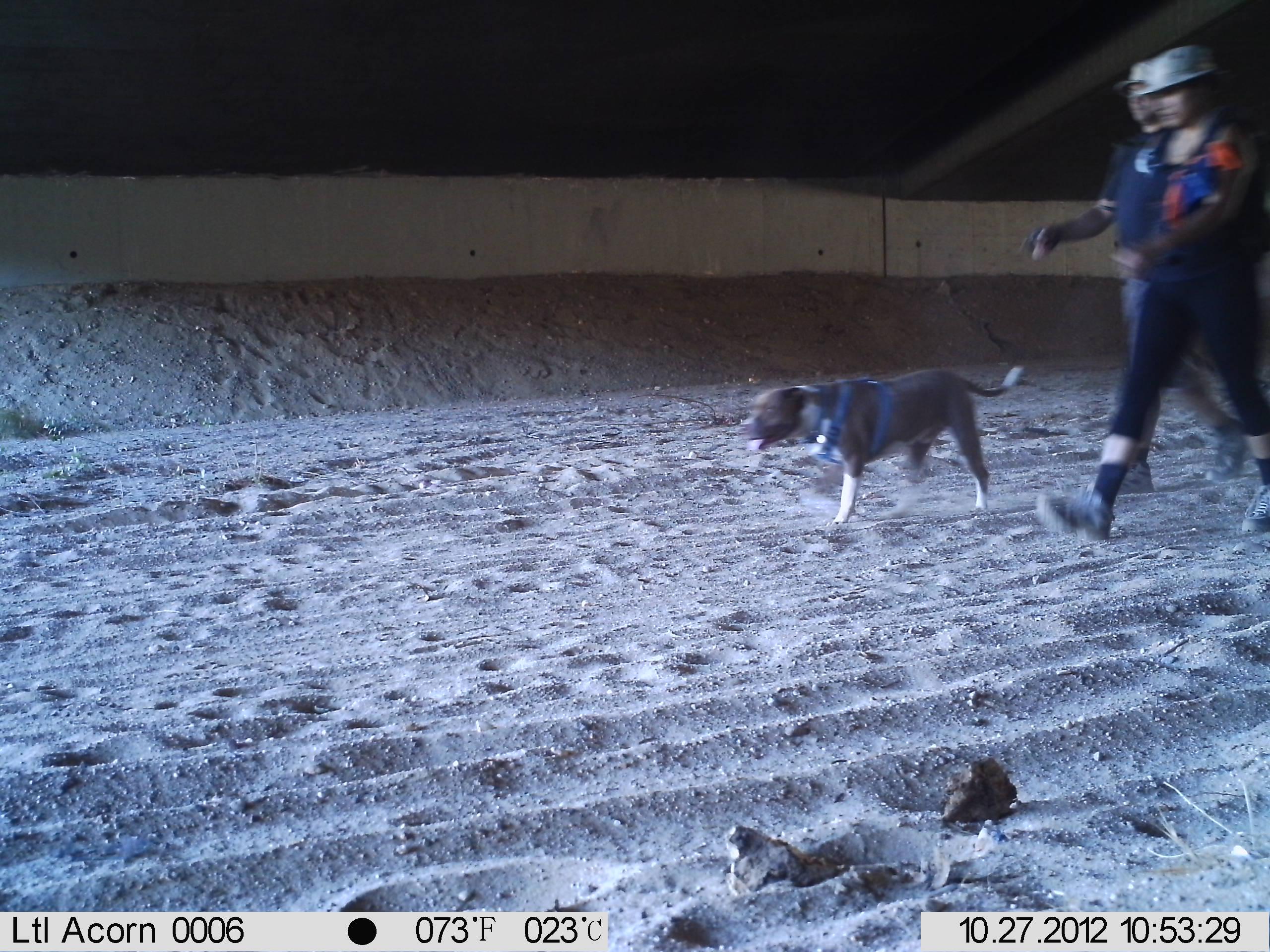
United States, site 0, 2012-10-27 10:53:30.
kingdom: Animalia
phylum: Chordata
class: Mammalia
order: Carnivora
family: Canidae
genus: Canis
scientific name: Canis familiaris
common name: domestic dog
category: dog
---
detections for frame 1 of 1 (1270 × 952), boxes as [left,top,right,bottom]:
dog: [737,354,1033,535]